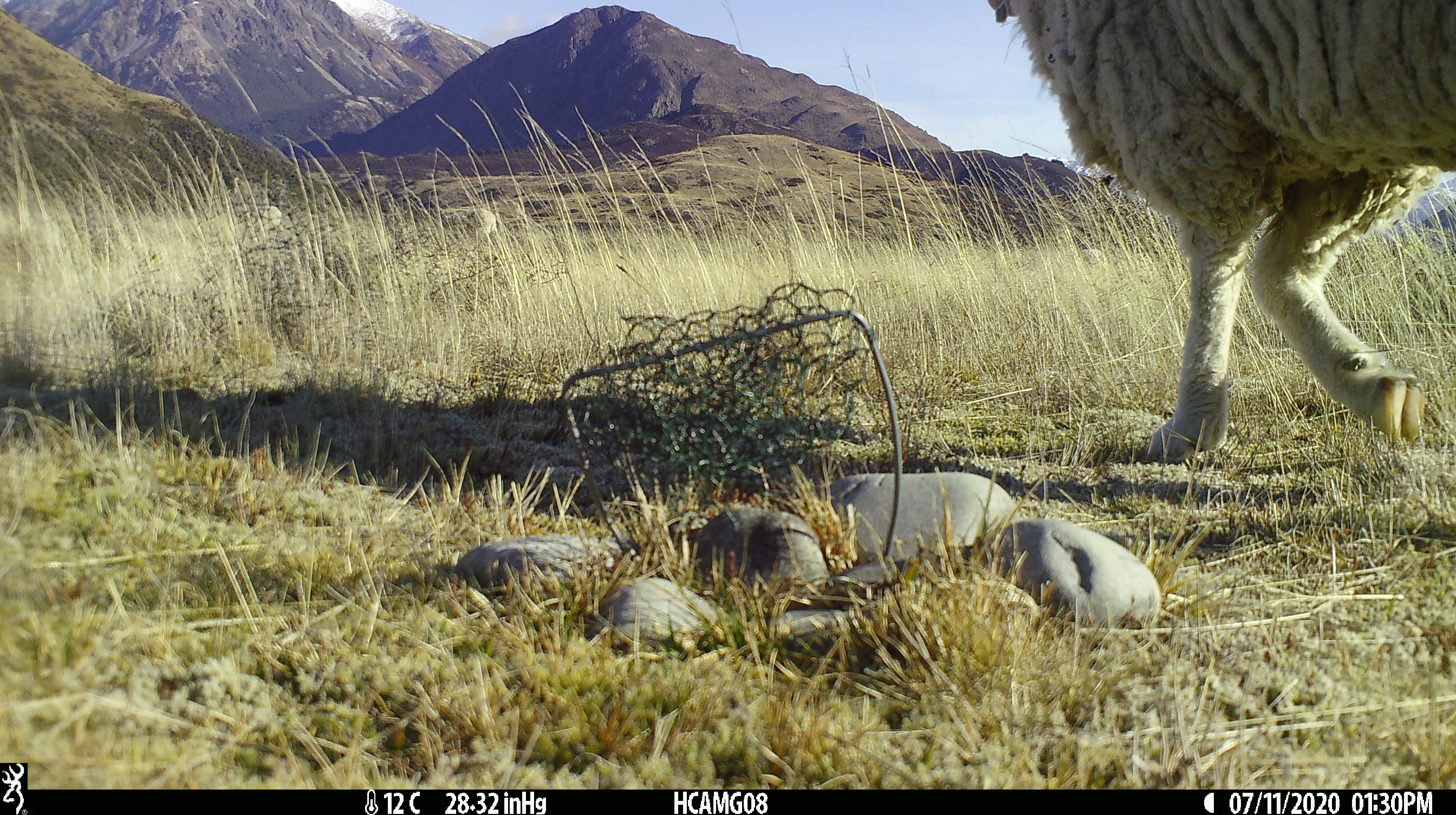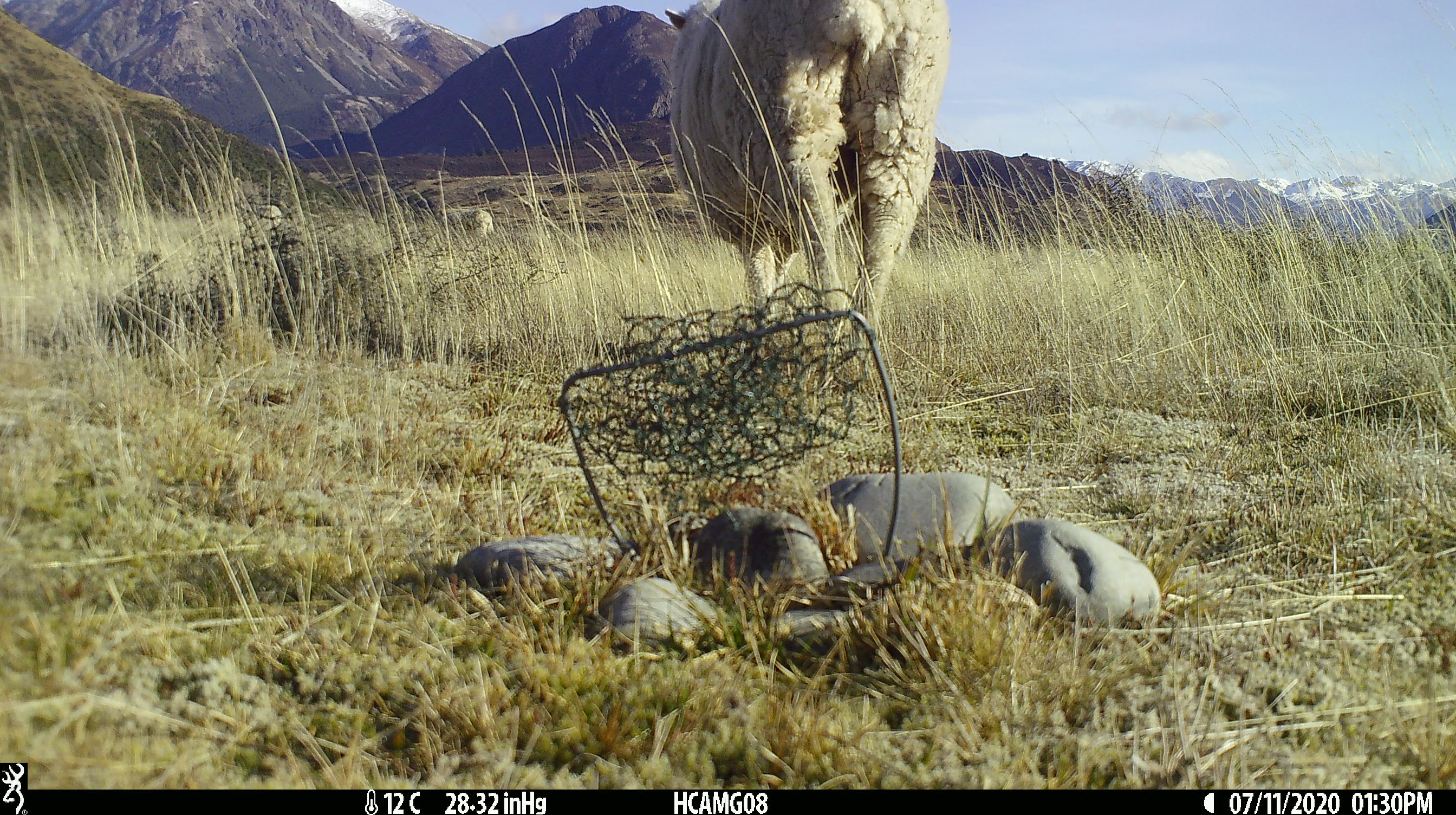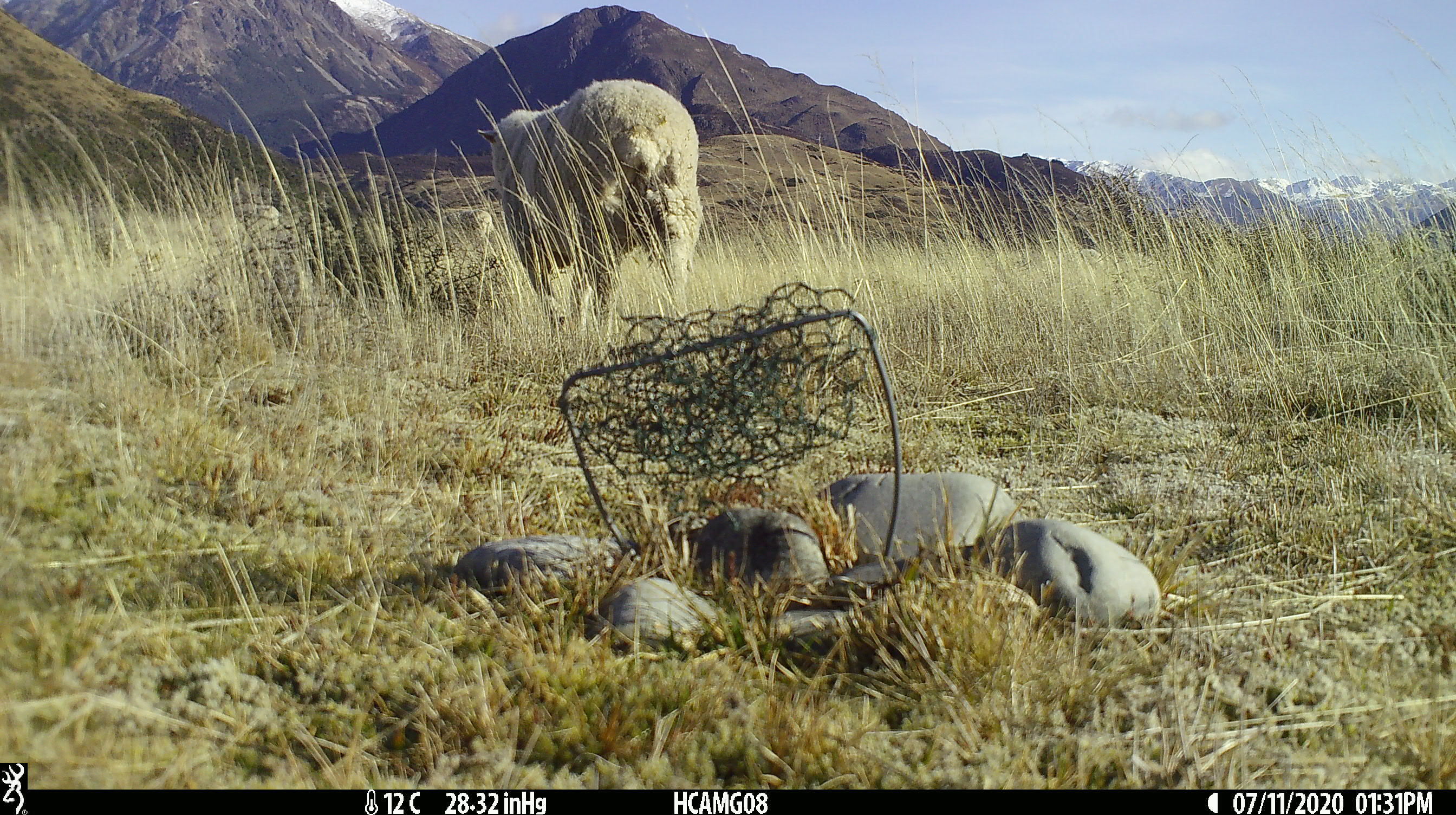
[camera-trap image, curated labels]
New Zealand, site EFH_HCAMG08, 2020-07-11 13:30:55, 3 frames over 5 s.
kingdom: Animalia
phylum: Chordata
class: Mammalia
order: Artiodactyla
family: Bovidae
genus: Ovis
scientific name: Ovis aries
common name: domestic sheep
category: sheep